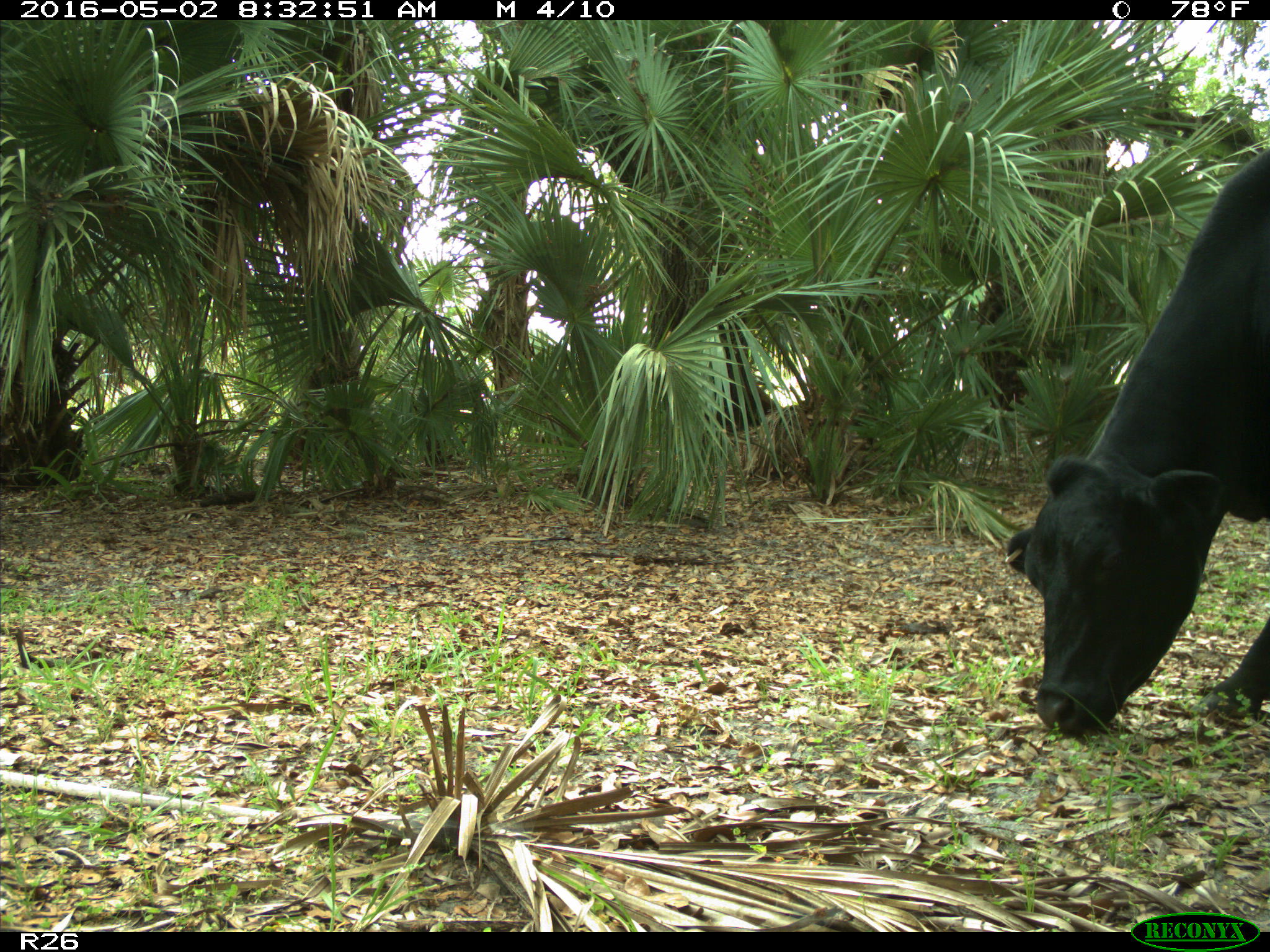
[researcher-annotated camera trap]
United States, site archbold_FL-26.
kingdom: Animalia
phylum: Chordata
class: Mammalia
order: Artiodactyla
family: Bovidae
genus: Bos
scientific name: Bos taurus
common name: domestic cow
Bos taurus (domestic cow).